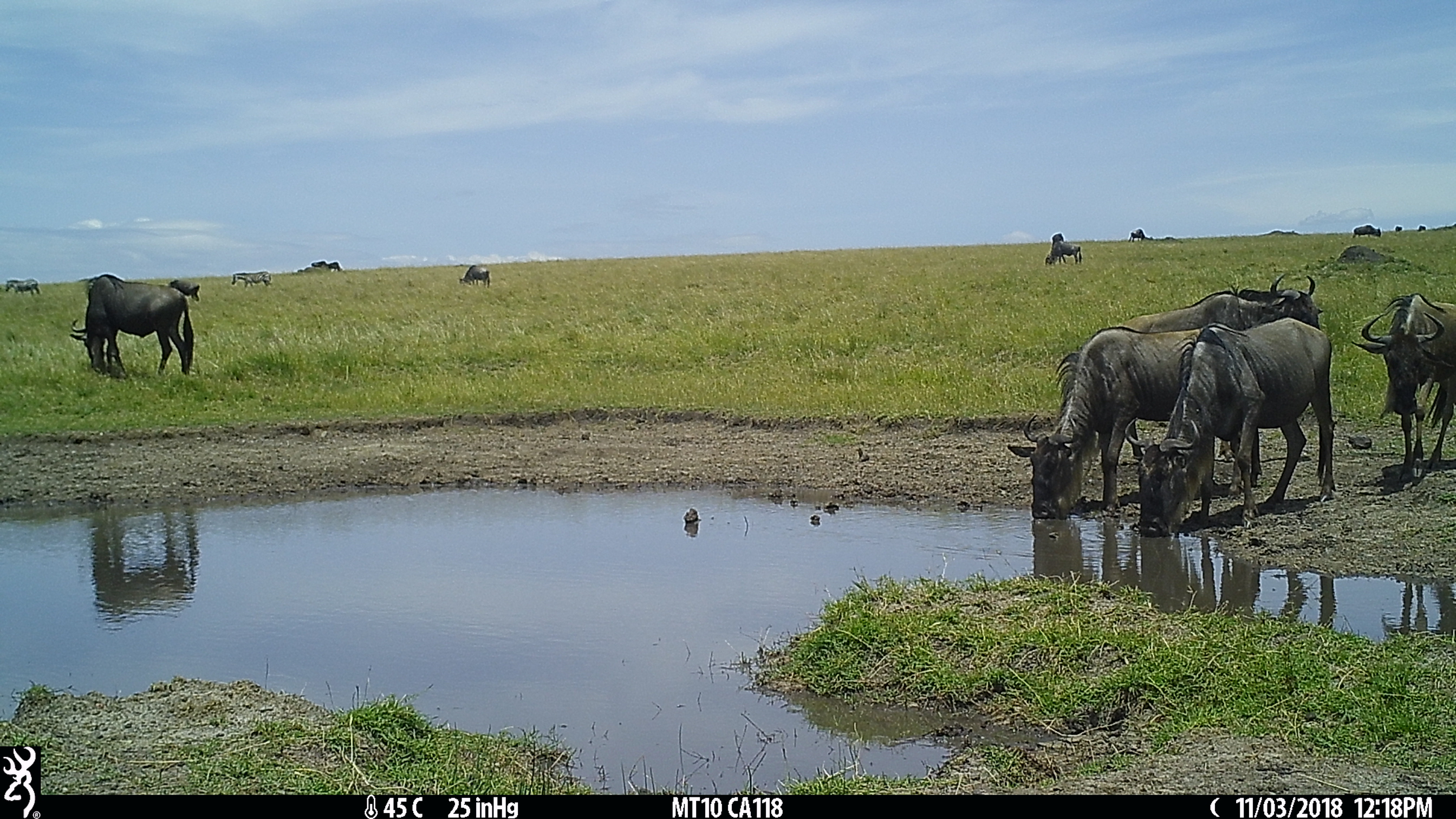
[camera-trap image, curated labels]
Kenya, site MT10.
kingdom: Animalia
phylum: Chordata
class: Mammalia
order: Artiodactyla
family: Bovidae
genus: Connochaetes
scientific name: Connochaetes taurinus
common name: blue wildebeest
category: wildebeest